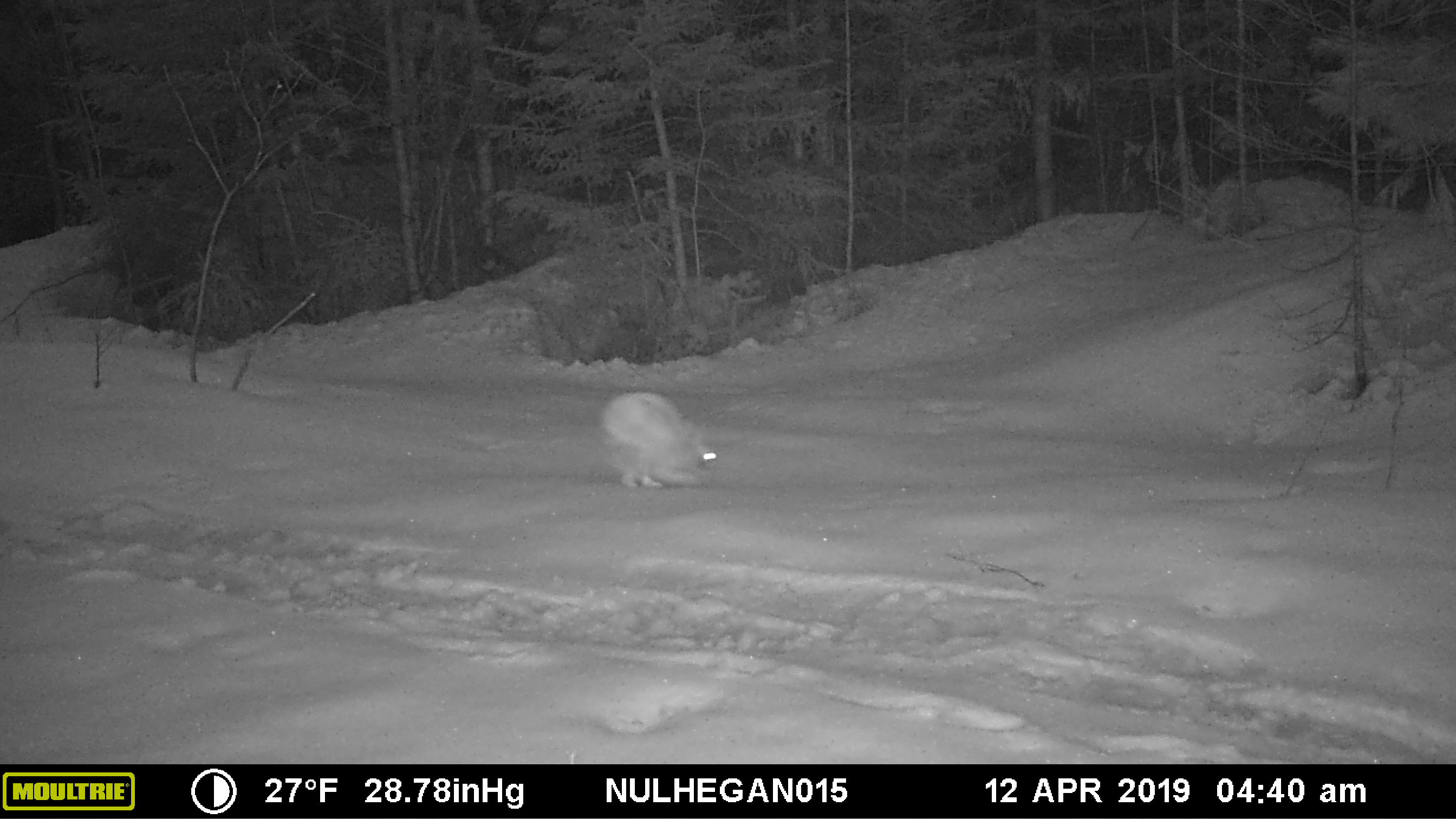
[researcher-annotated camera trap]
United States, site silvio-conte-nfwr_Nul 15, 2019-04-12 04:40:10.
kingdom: Animalia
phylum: Chordata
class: Mammalia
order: Lagomorpha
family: Leporidae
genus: Lepus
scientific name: Lepus americanus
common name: snowshoe hare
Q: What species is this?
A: Snowshoe hare (Lepus americanus).